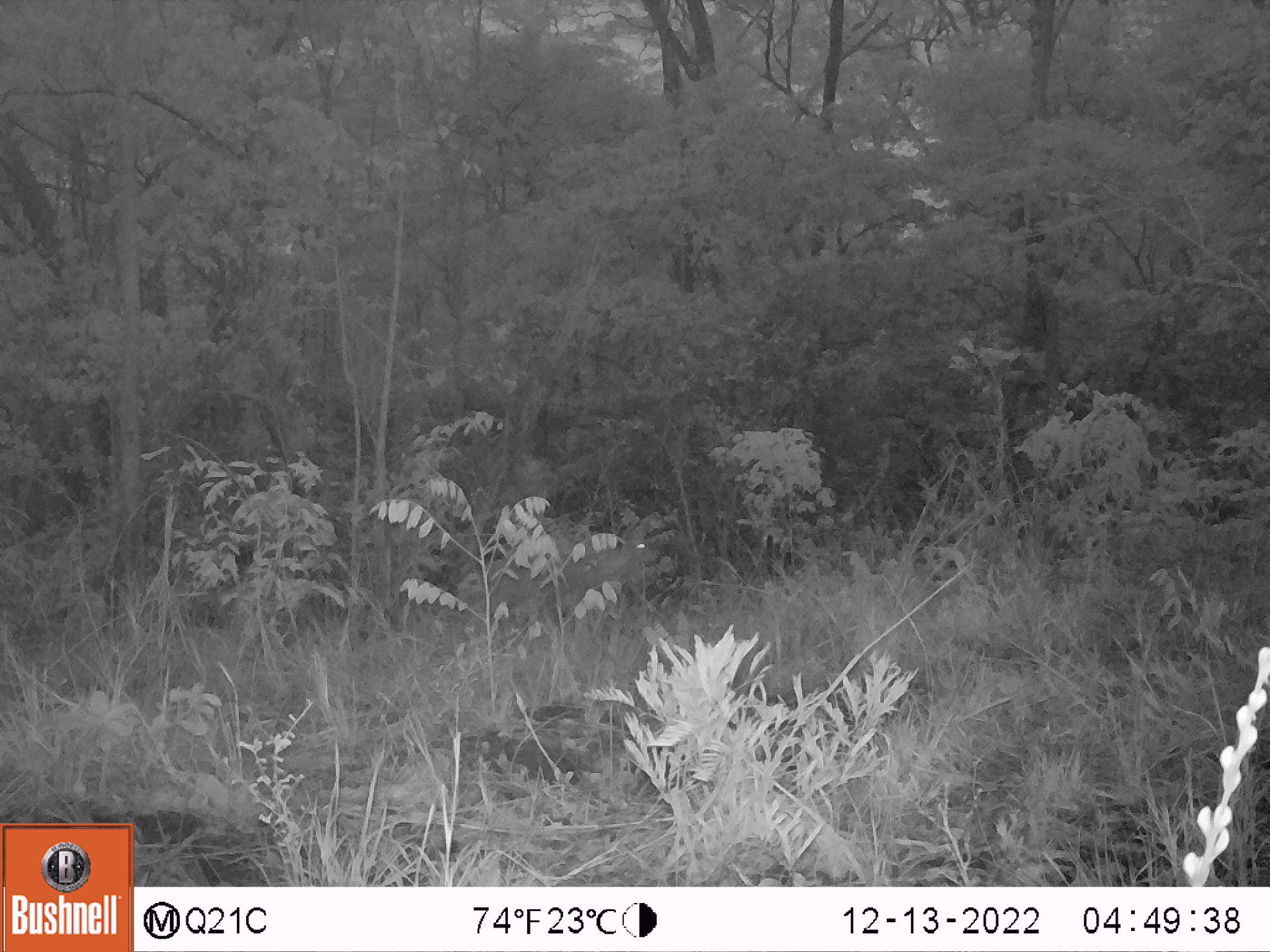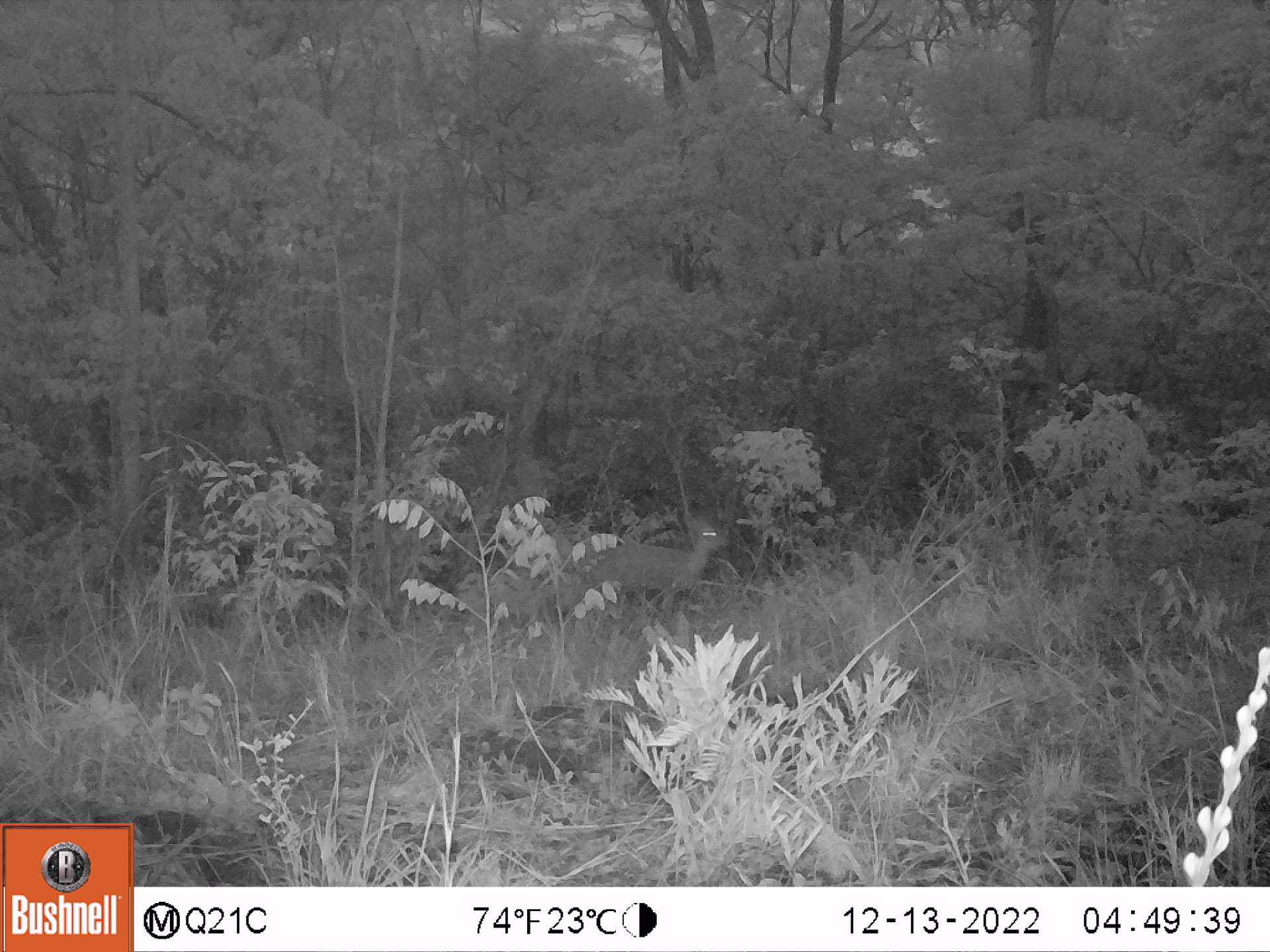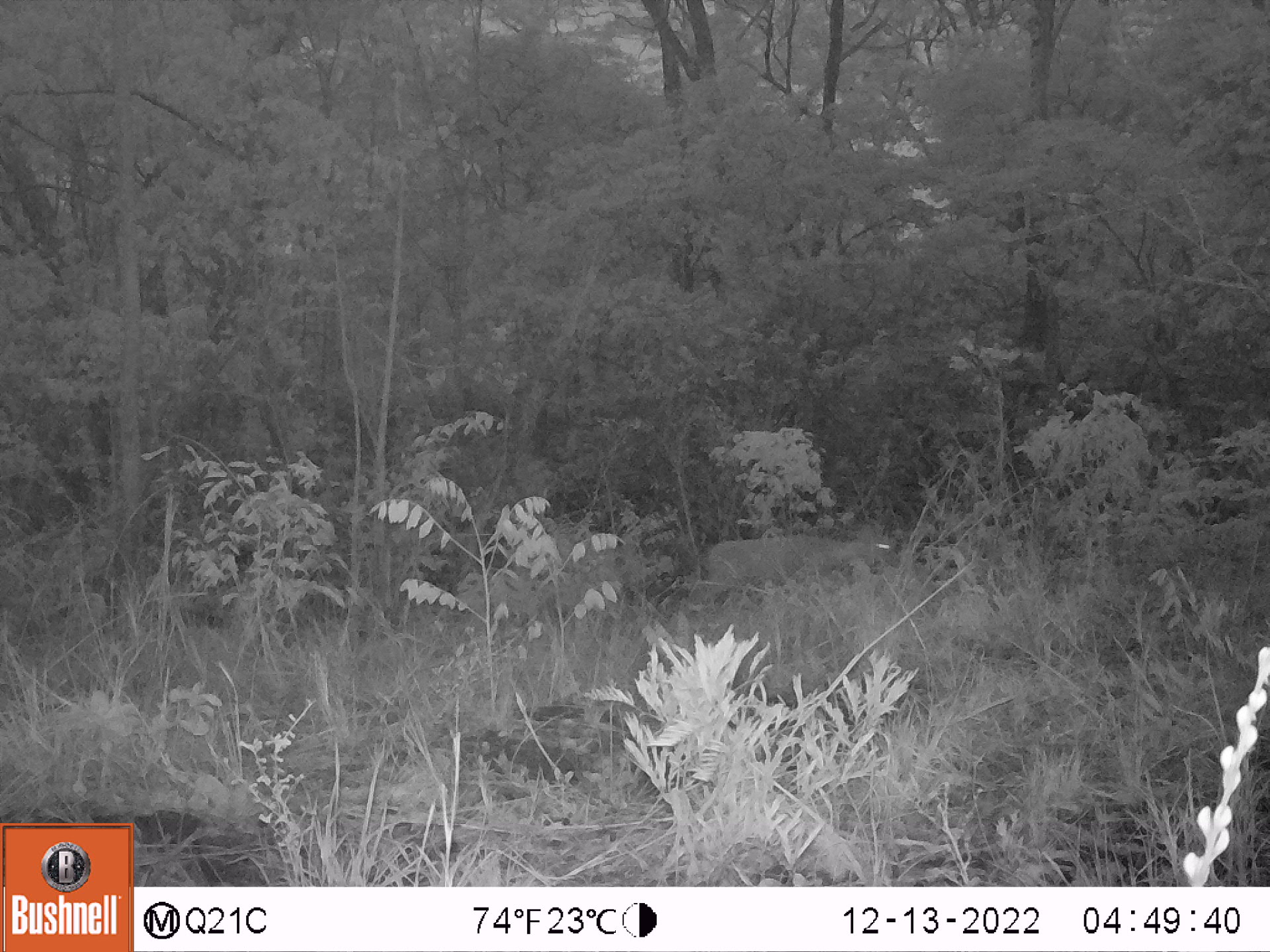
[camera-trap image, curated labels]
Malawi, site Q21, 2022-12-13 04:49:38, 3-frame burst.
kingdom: Animalia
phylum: Chordata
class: Mammalia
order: Artiodactyla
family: Bovidae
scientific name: Antilopinae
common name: small antelope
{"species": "small antelope (Antilopinae)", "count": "1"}